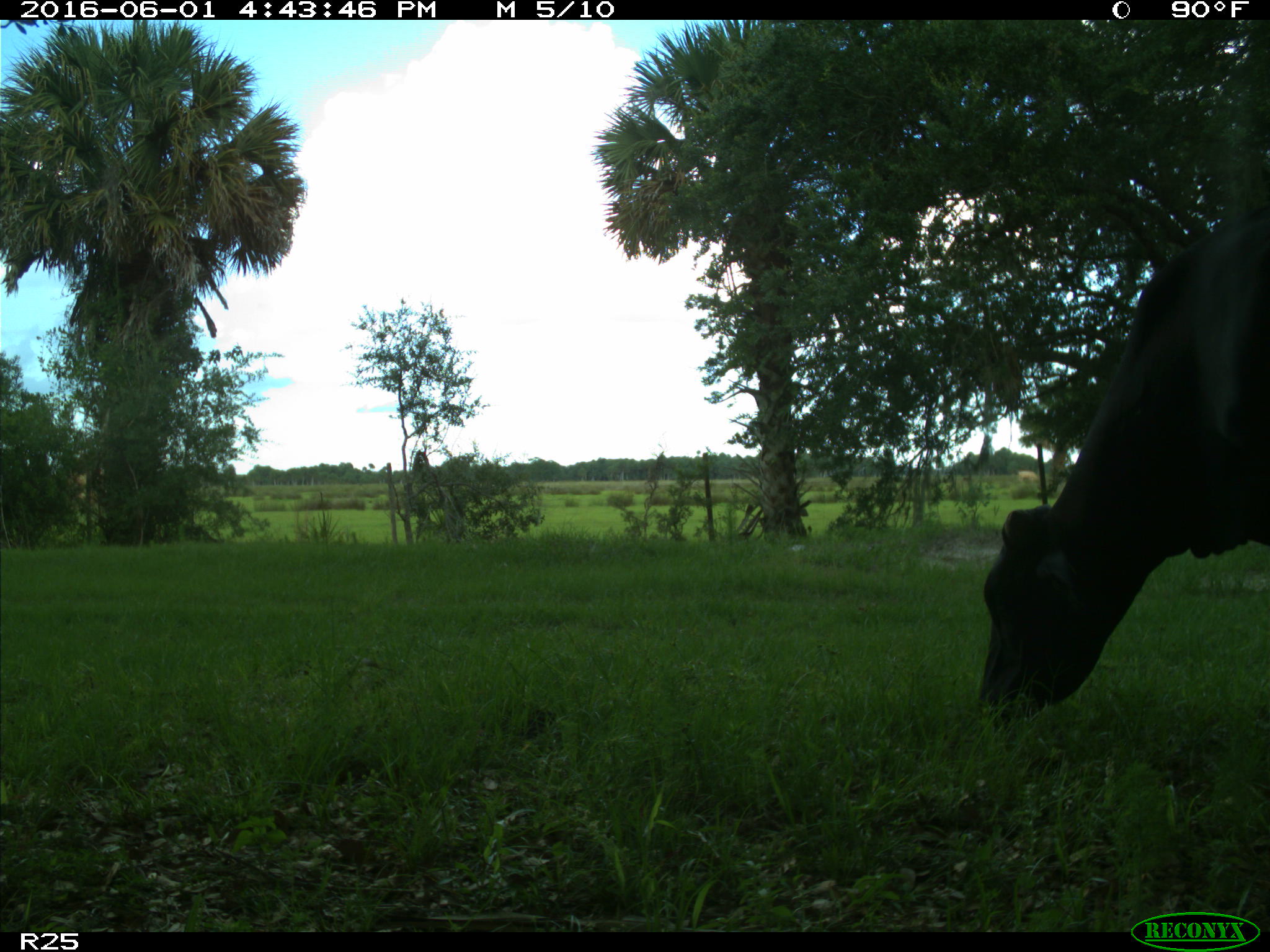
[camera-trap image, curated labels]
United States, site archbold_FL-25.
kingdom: Animalia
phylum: Chordata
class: Mammalia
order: Artiodactyla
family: Bovidae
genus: Bos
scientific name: Bos taurus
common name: domestic cow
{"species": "Bos taurus (domestic cow)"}